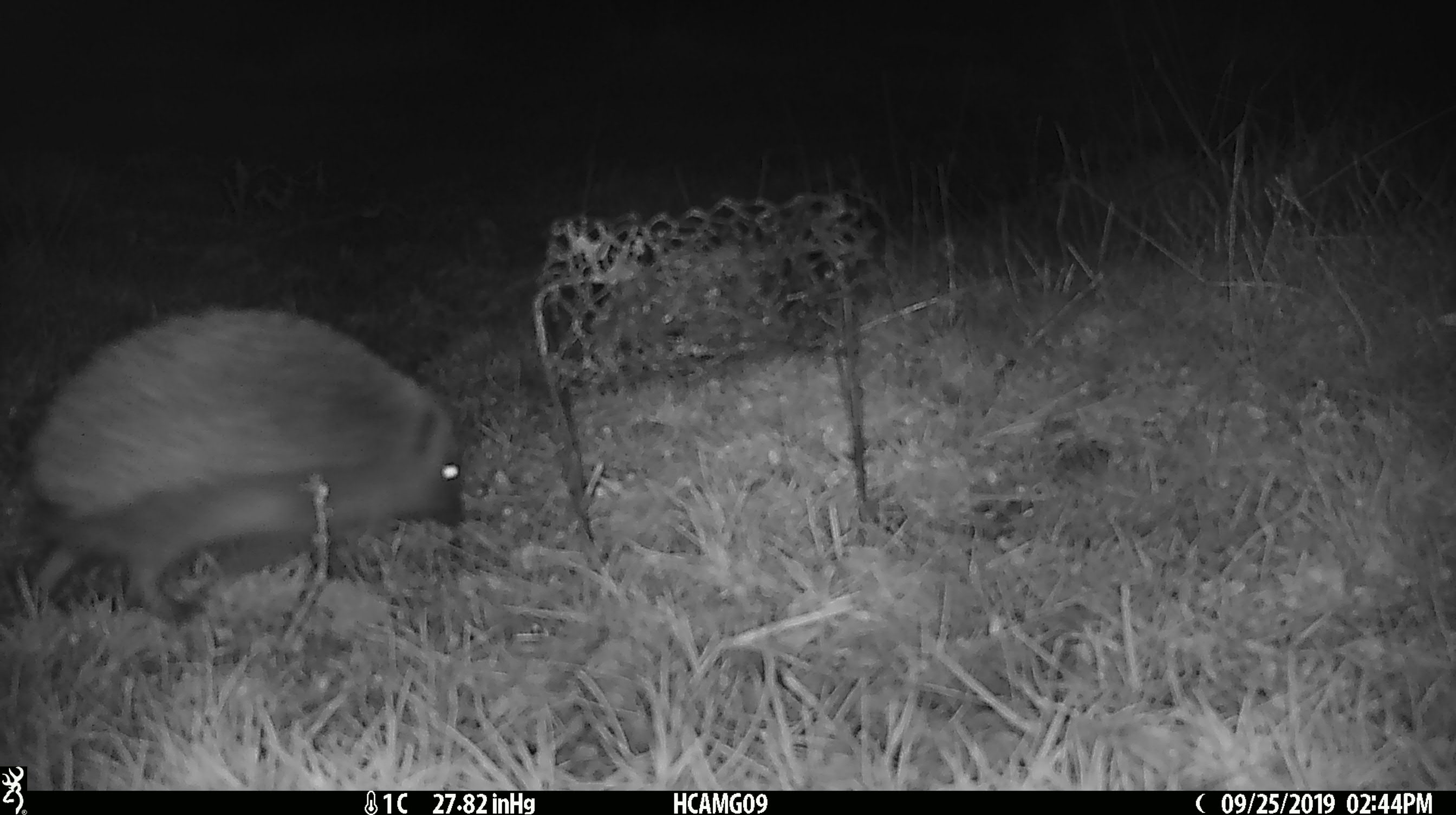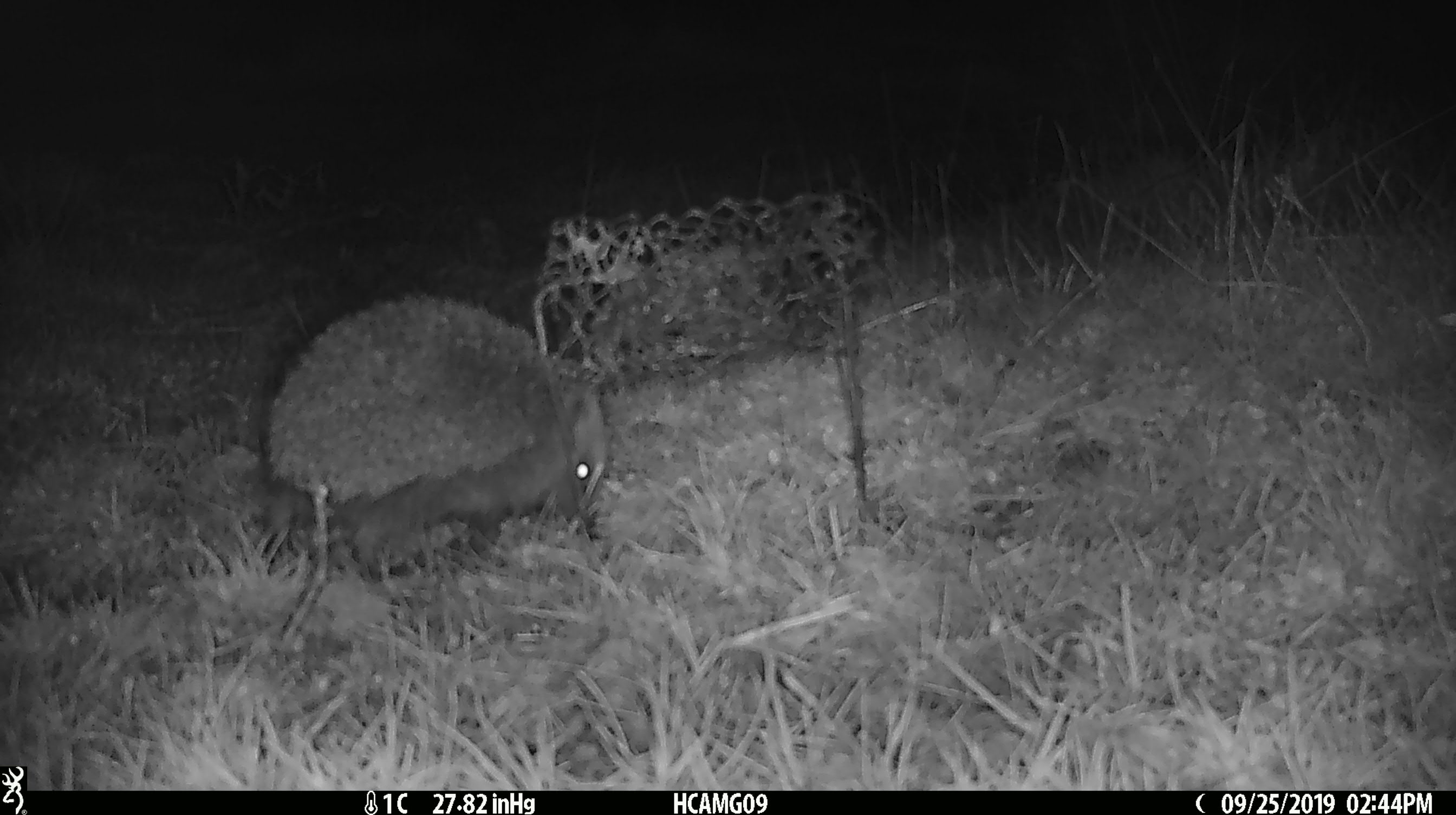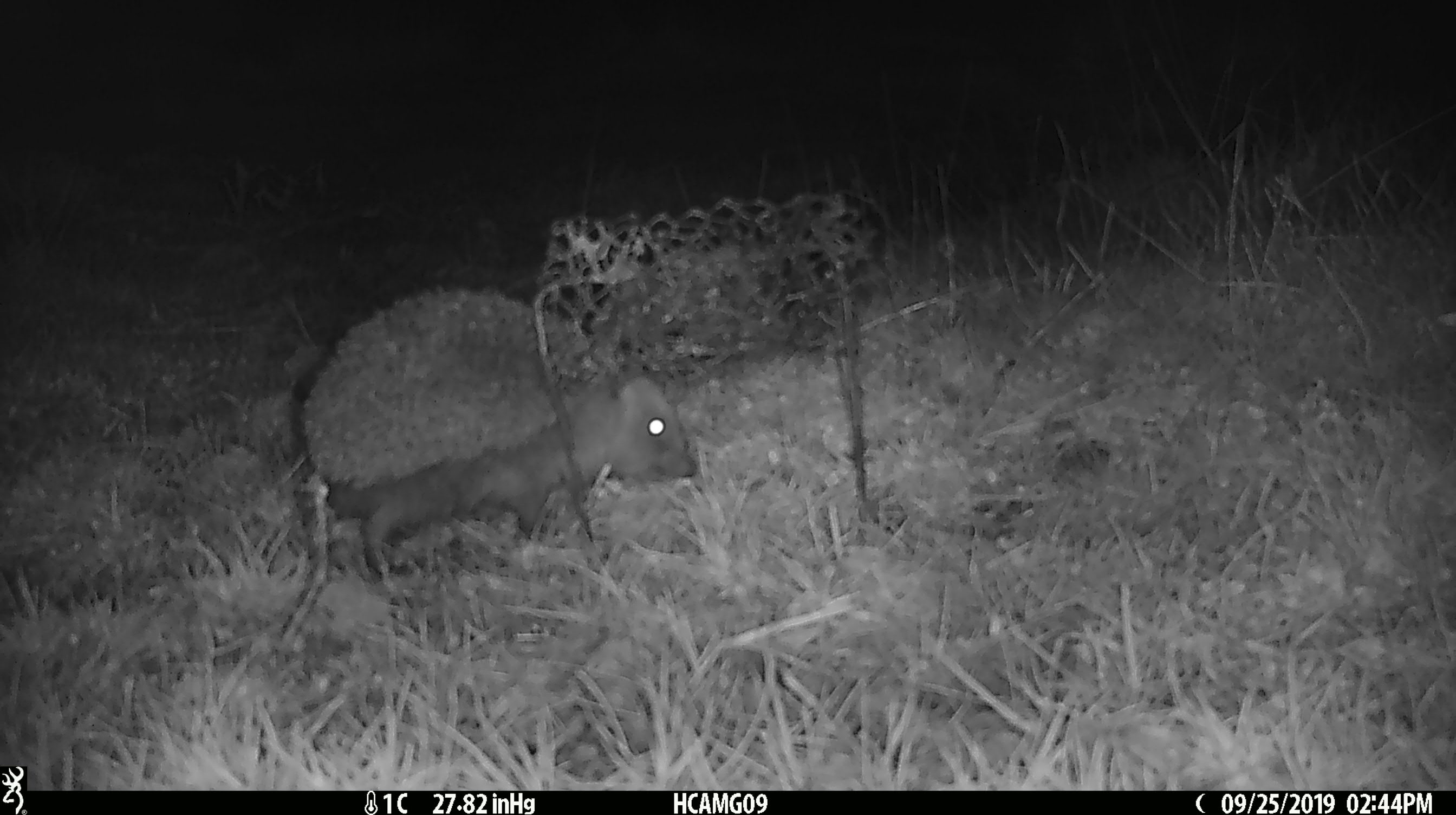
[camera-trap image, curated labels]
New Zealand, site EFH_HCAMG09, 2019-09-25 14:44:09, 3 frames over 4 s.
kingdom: Animalia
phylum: Chordata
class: Mammalia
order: Eulipotyphla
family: Erinaceidae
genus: Erinaceus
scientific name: Erinaceus europaeus europaeus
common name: european hedgehog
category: hedgehog